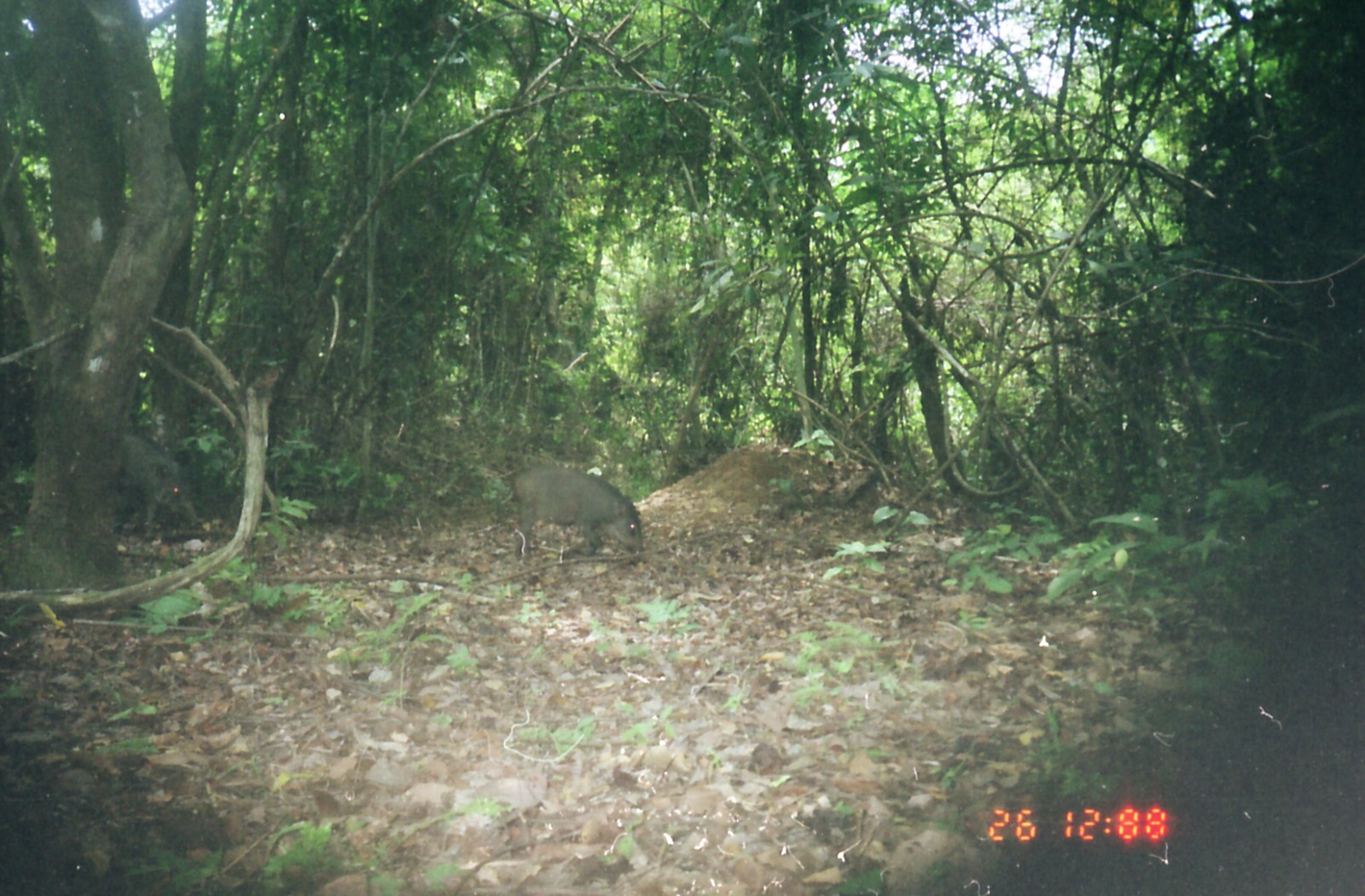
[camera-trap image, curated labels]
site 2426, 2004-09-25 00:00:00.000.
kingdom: Animalia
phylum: Chordata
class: Mammalia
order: Artiodactyla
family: Suidae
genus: Sus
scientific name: Sus scrofa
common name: wild boar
Sus scrofa (wild boar), count 2.